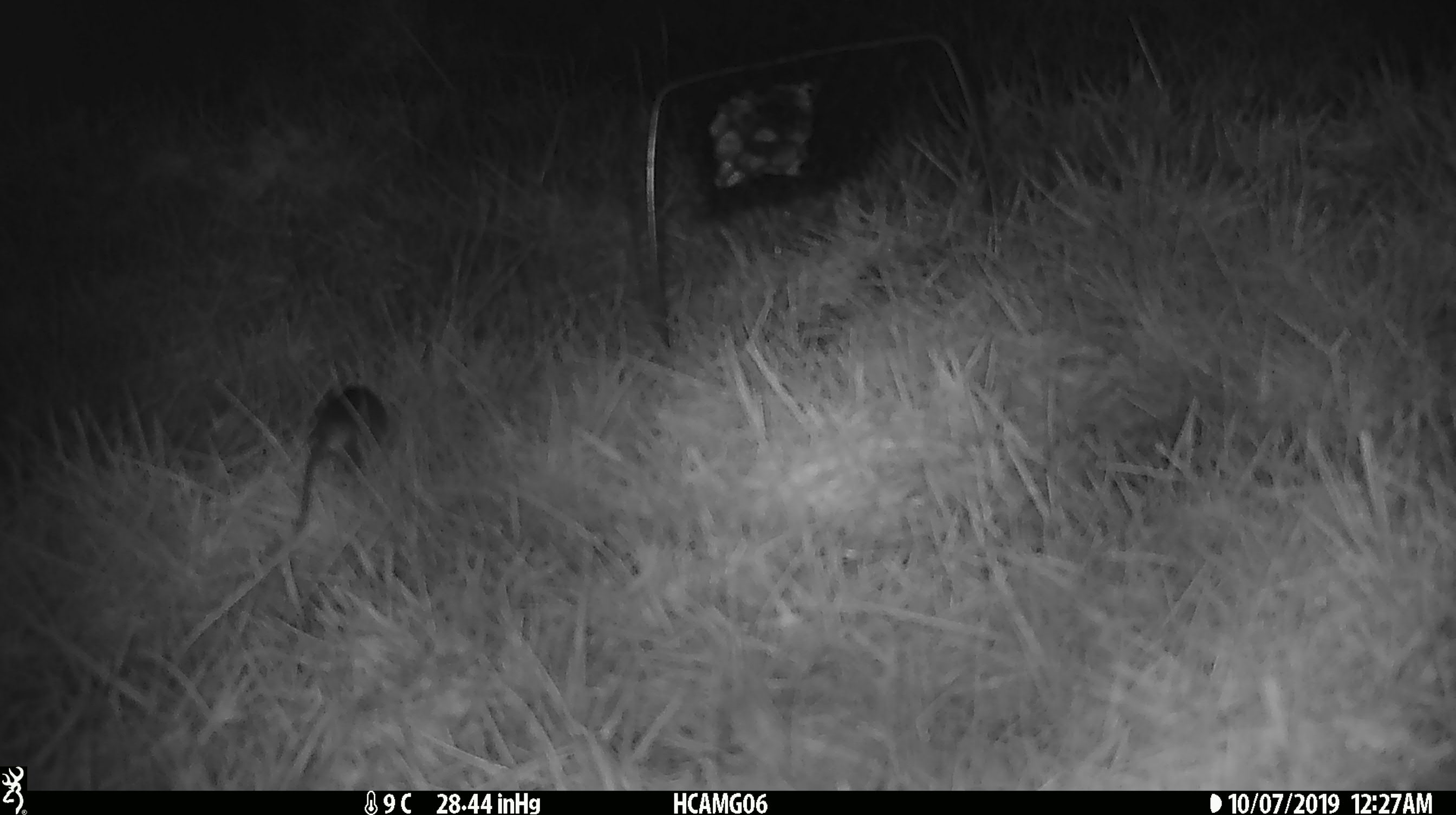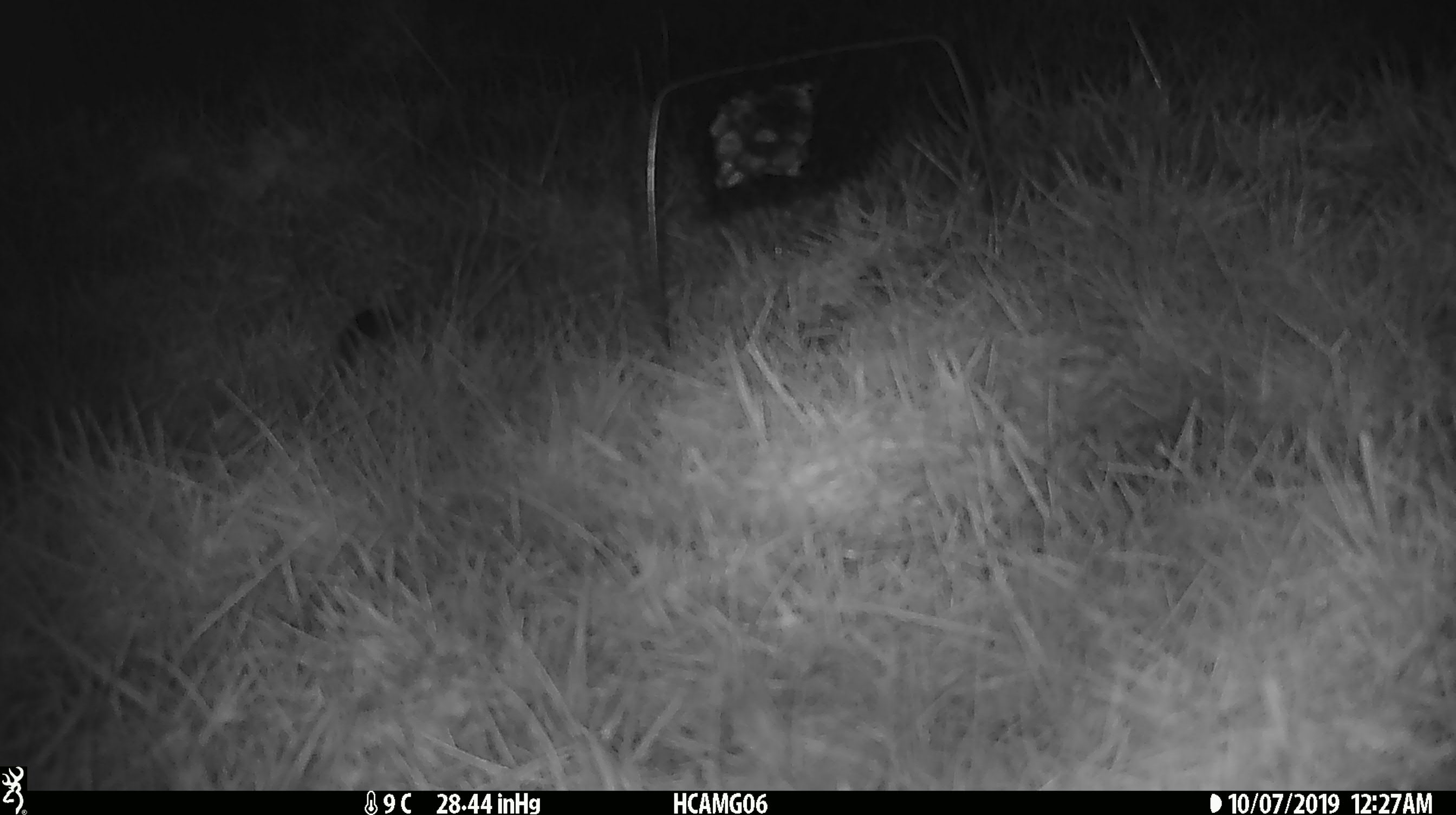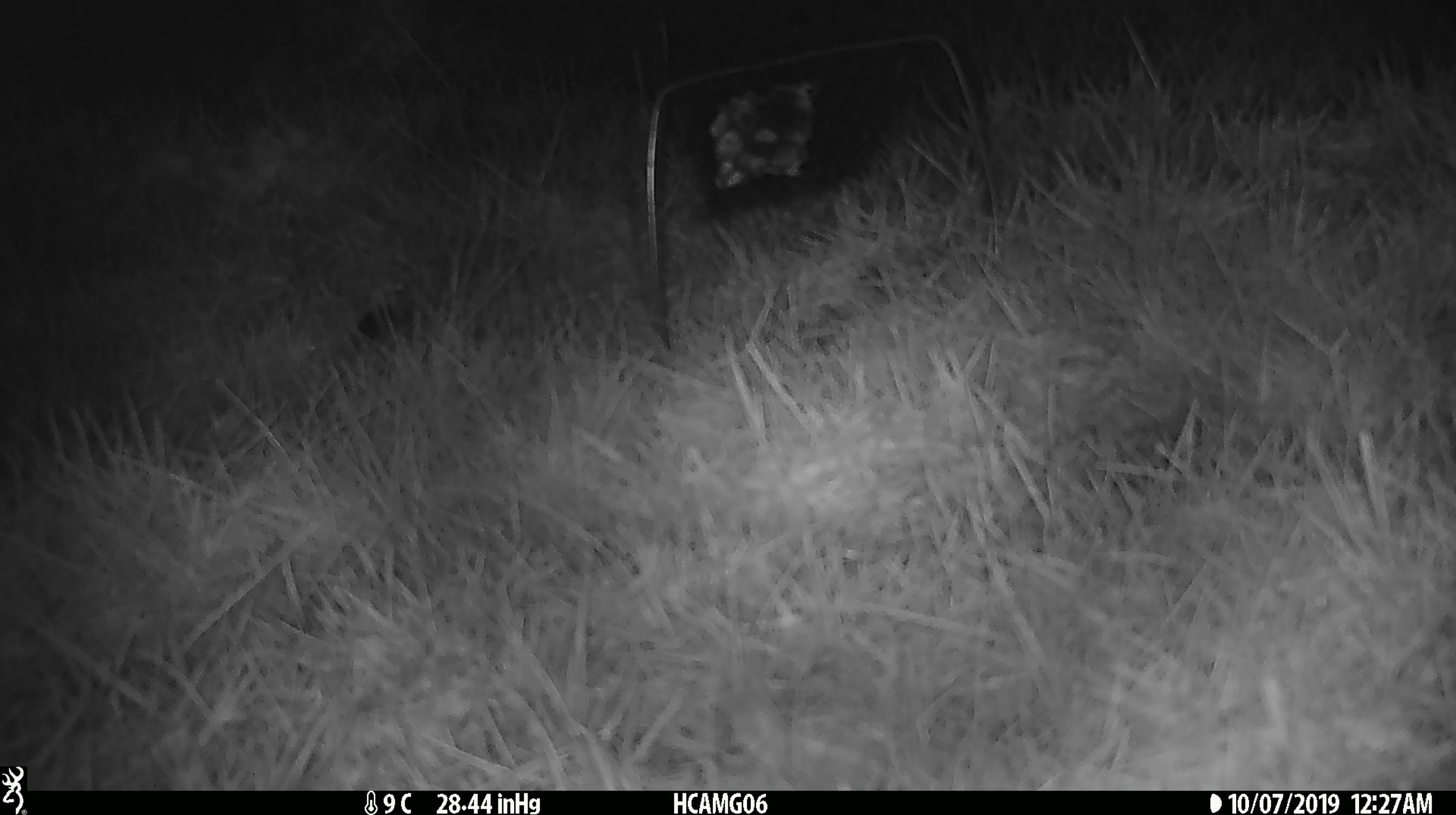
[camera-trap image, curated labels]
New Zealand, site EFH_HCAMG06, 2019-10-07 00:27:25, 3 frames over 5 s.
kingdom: Animalia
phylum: Chordata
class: Mammalia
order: Rodentia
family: Muridae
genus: Mus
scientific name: Mus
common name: mouse